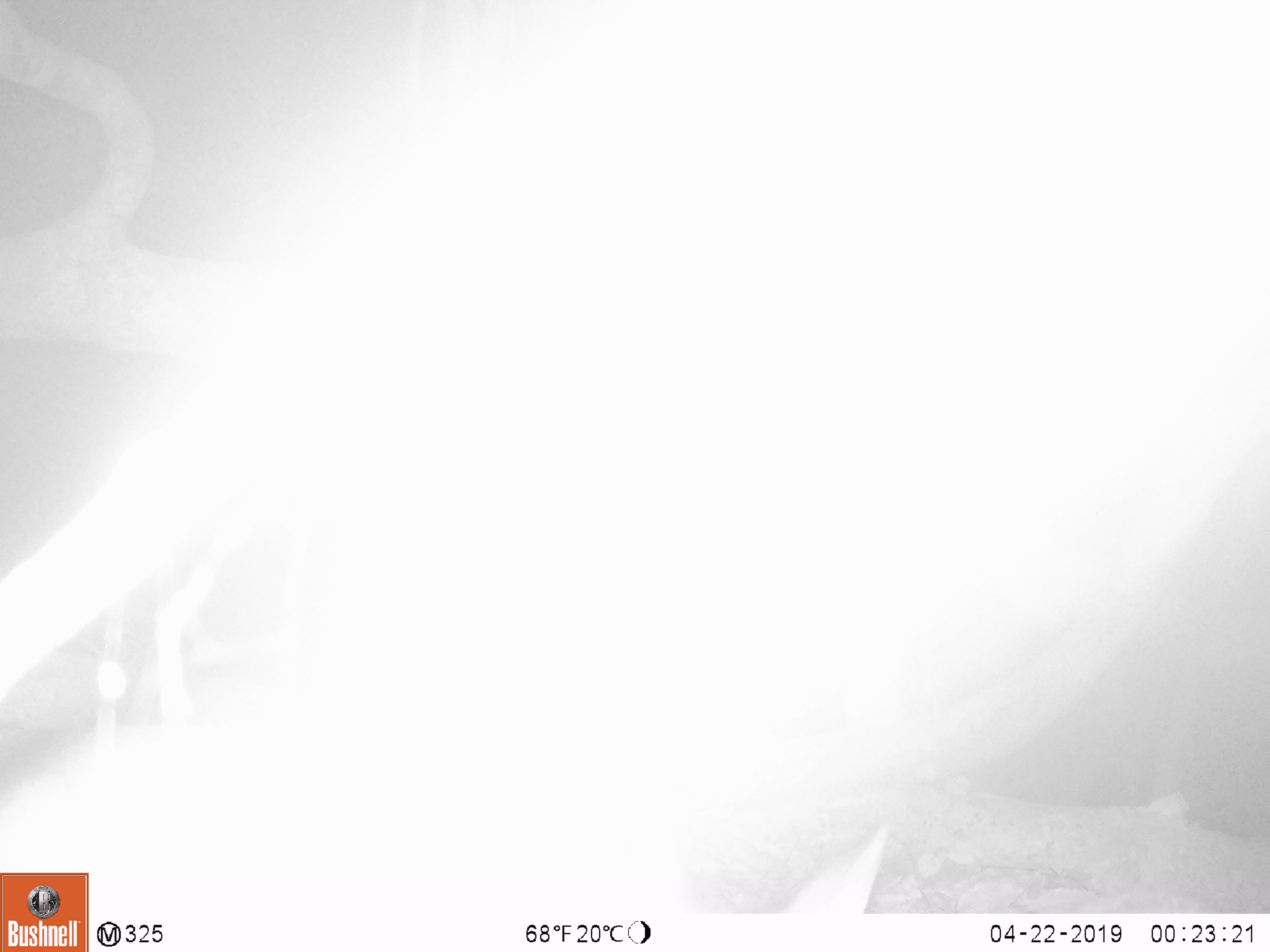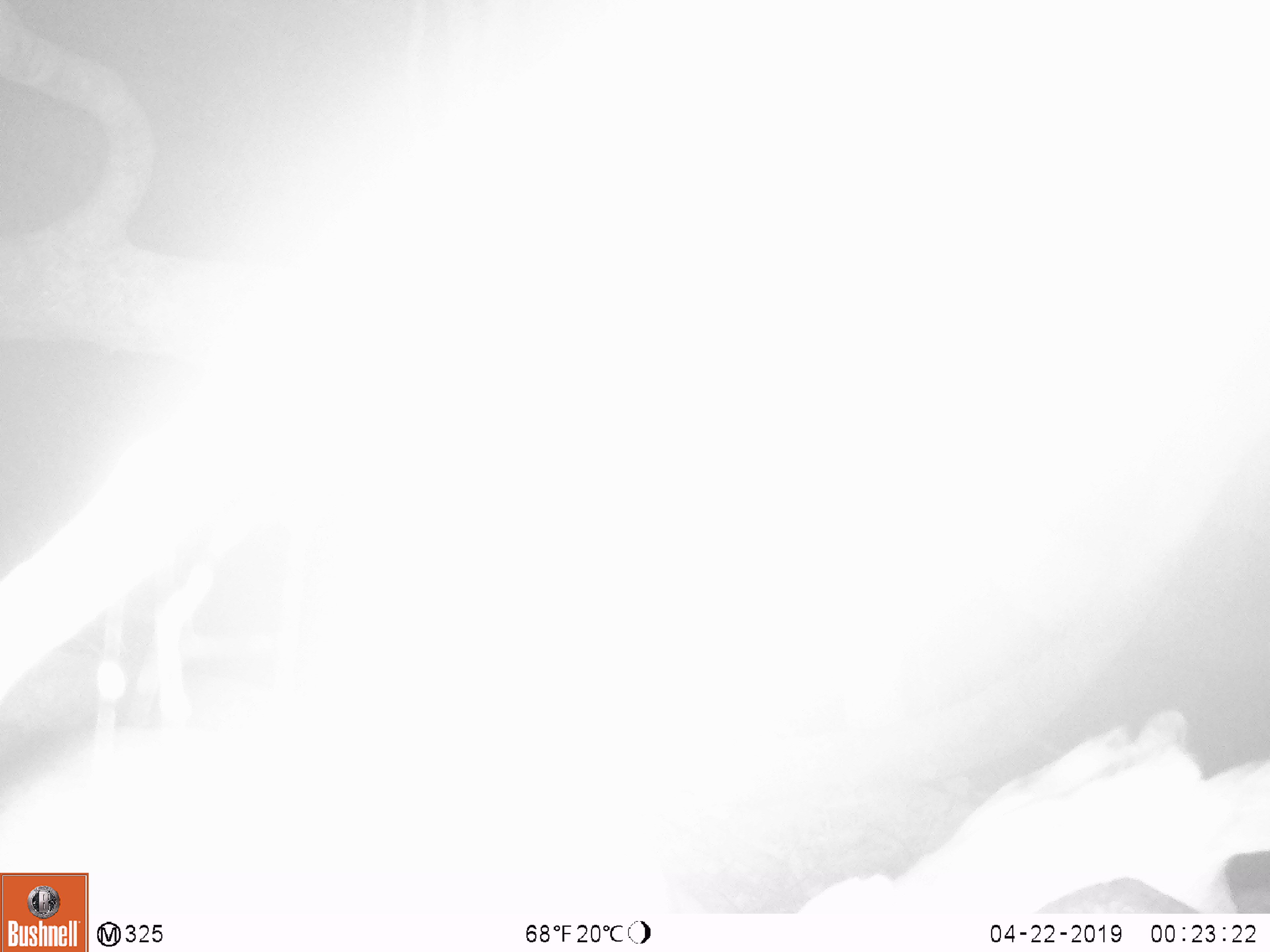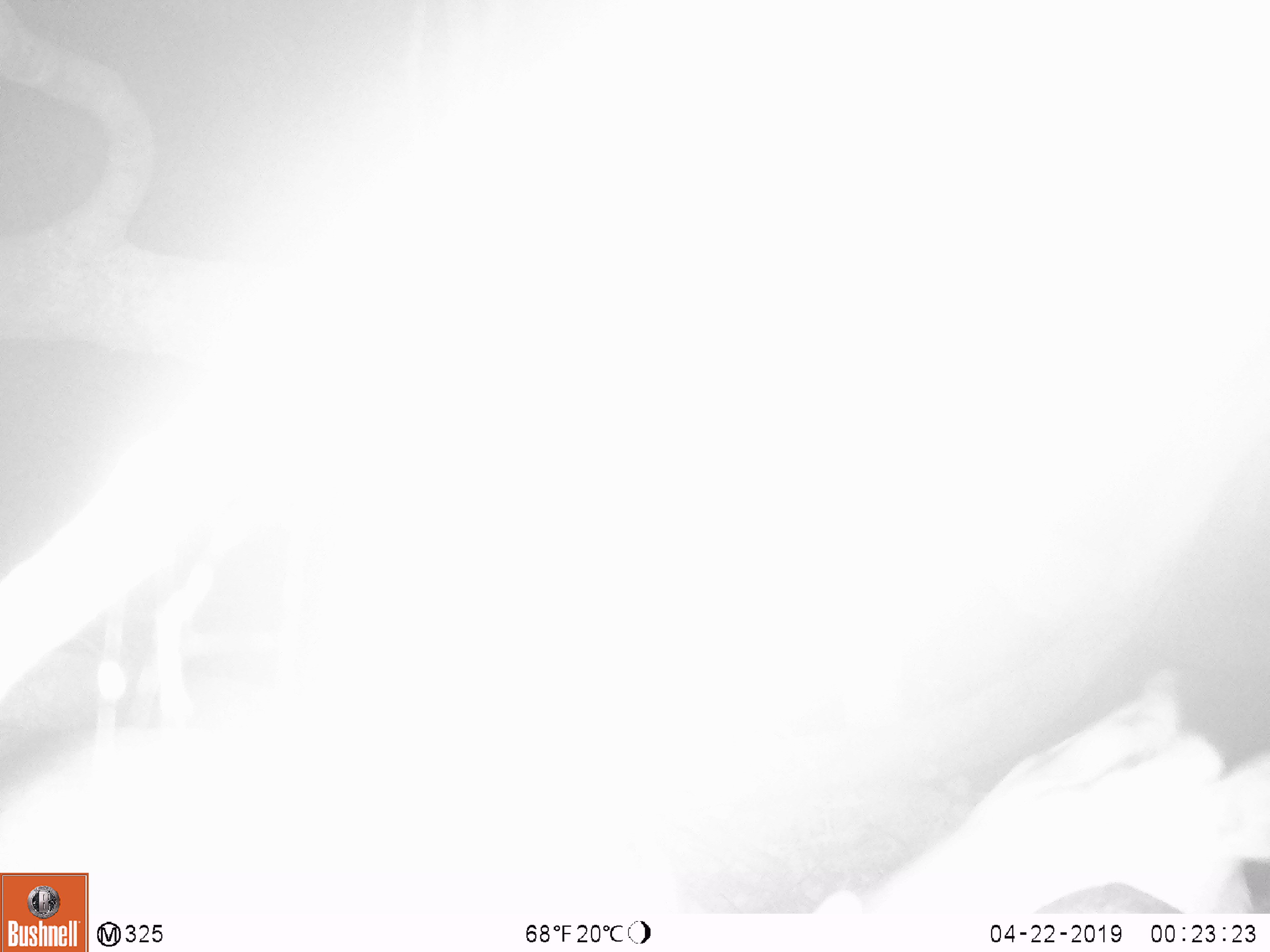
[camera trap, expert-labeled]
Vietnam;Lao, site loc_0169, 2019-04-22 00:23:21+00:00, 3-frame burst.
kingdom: Animalia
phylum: Chordata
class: Mammalia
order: Artiodactyla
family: Cervidae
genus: Muntiacus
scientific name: Muntiacus rooseveltorum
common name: roosevelt's muntjac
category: roosevelts muntjac group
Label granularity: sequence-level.